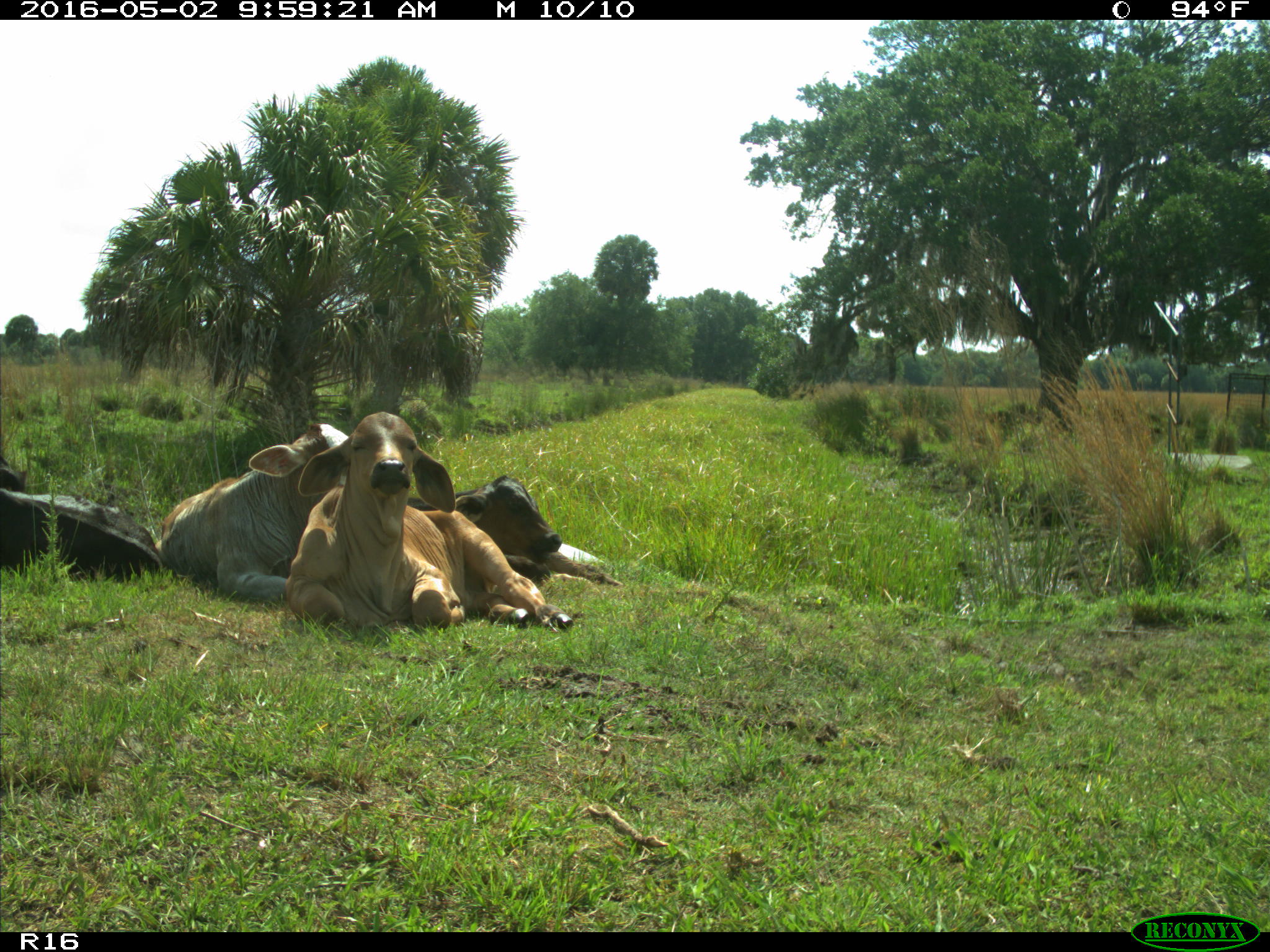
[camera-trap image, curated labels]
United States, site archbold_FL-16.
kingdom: Animalia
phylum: Chordata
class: Mammalia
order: Artiodactyla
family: Bovidae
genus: Bos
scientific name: Bos taurus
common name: domestic cow